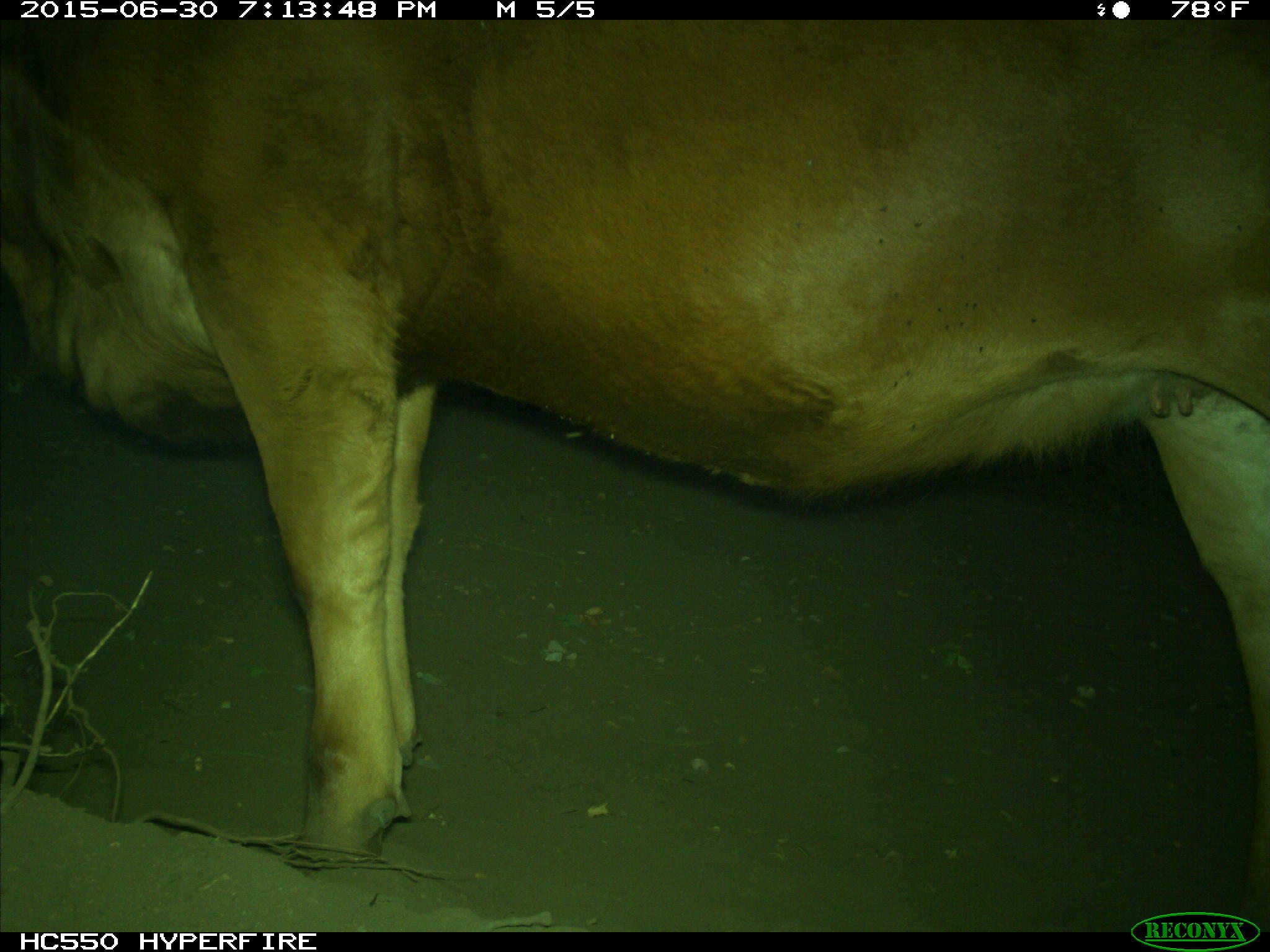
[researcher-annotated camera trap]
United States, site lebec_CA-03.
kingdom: Animalia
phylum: Chordata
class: Mammalia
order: Artiodactyla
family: Bovidae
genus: Bos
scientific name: Bos taurus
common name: domestic cow